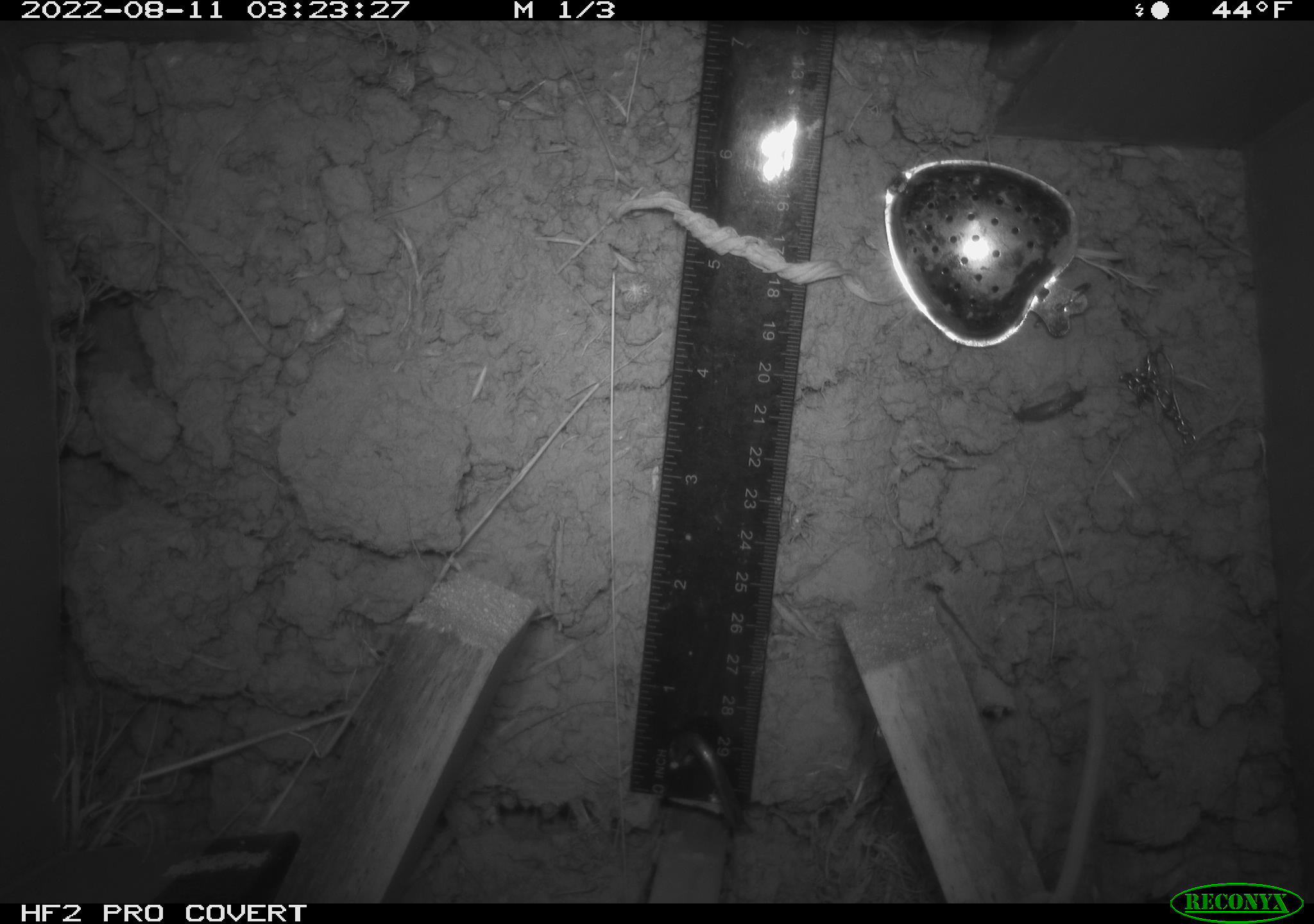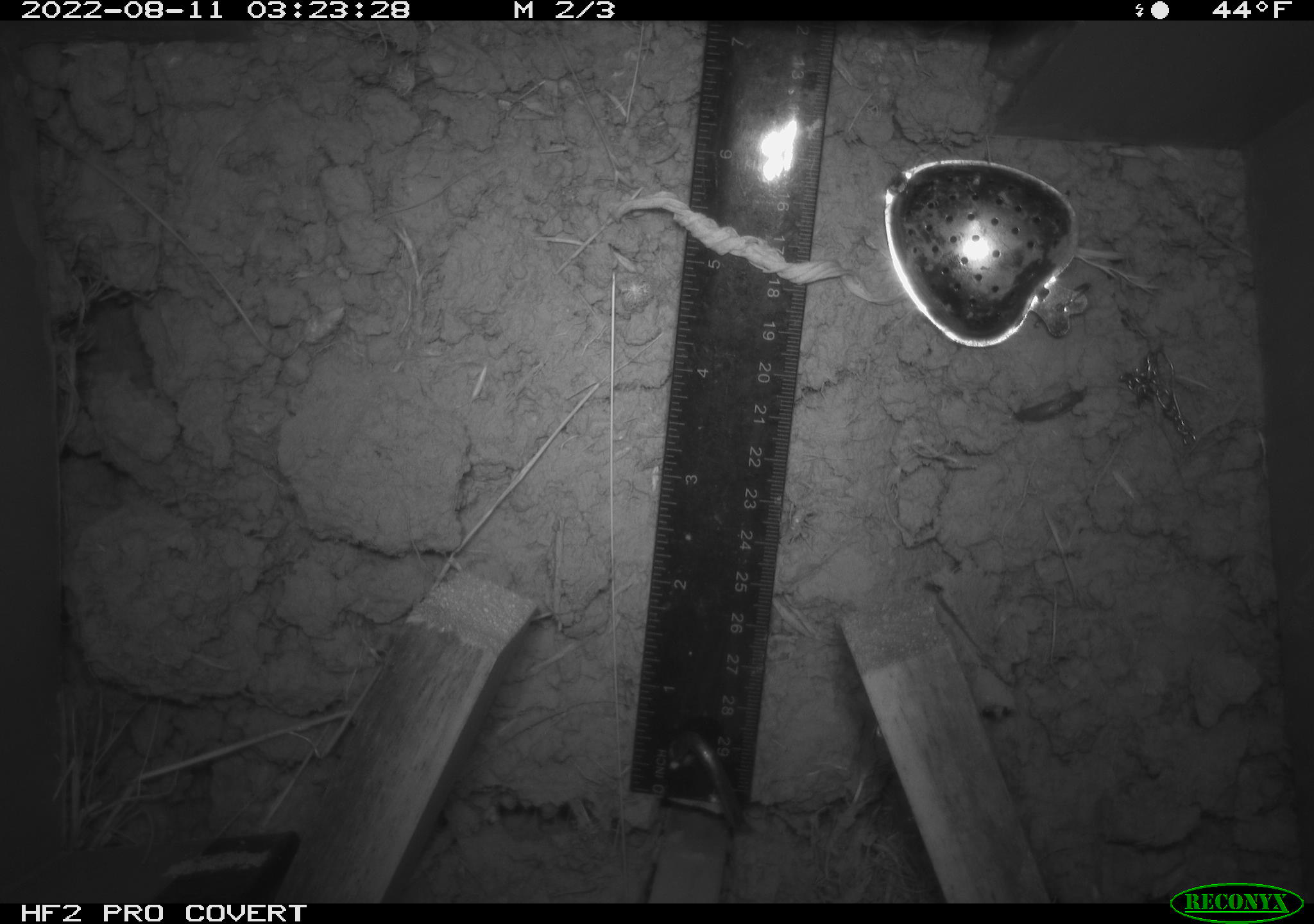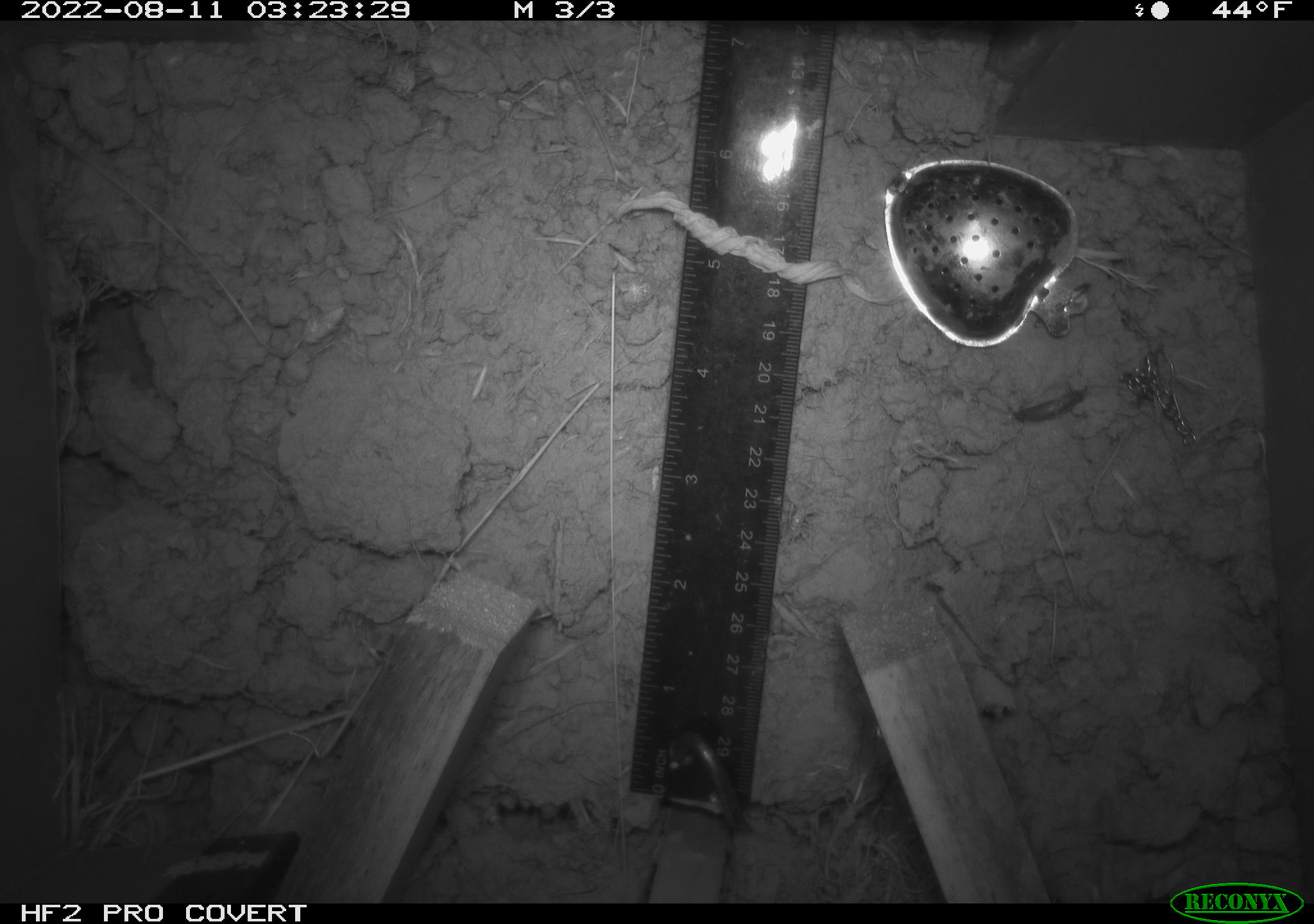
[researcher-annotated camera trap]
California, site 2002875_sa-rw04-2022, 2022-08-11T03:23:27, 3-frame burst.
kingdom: Animalia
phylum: Chordata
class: Mammalia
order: Rodentia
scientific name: Rodentia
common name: mouse species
Mouse species (Rodentia).